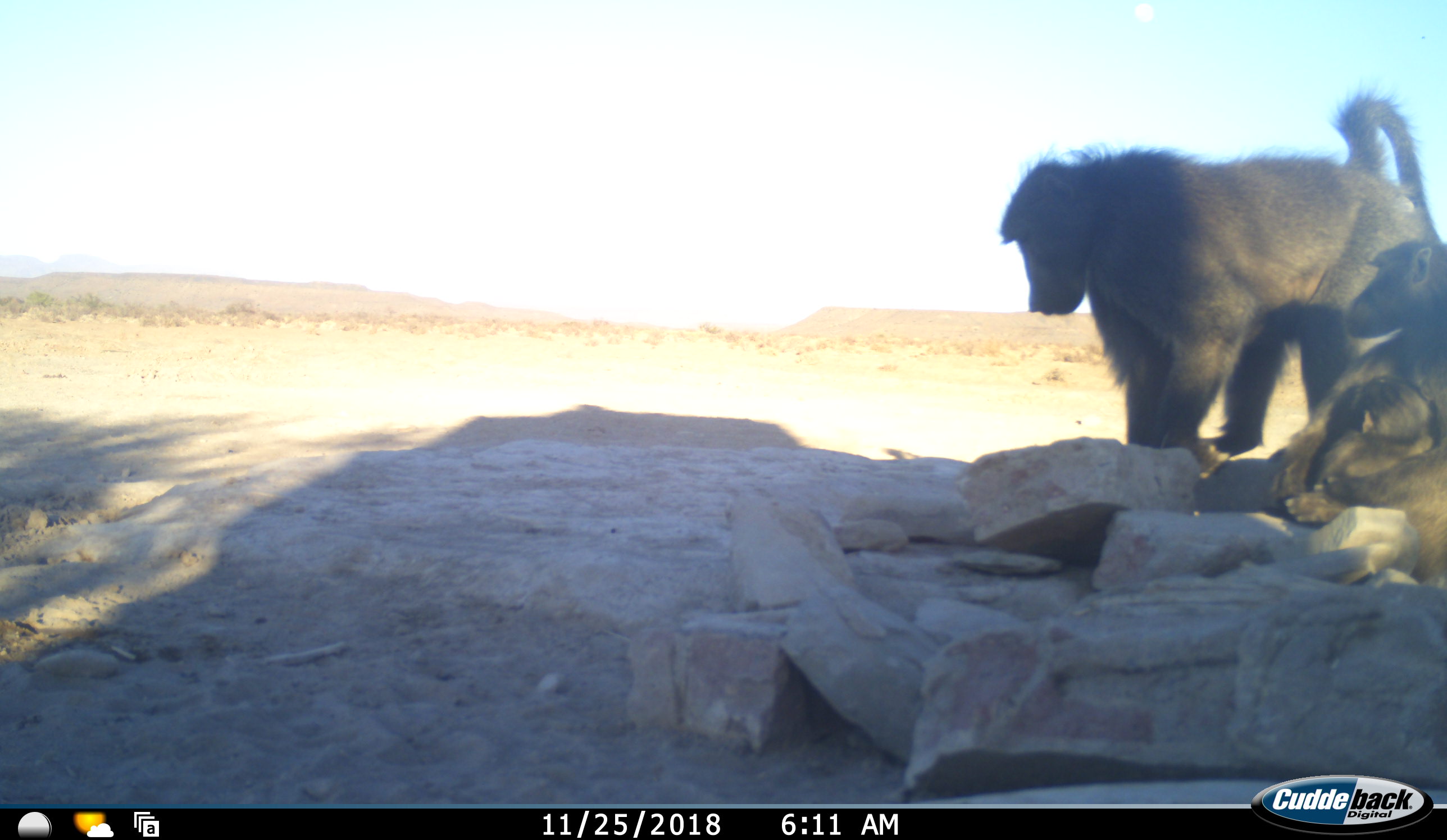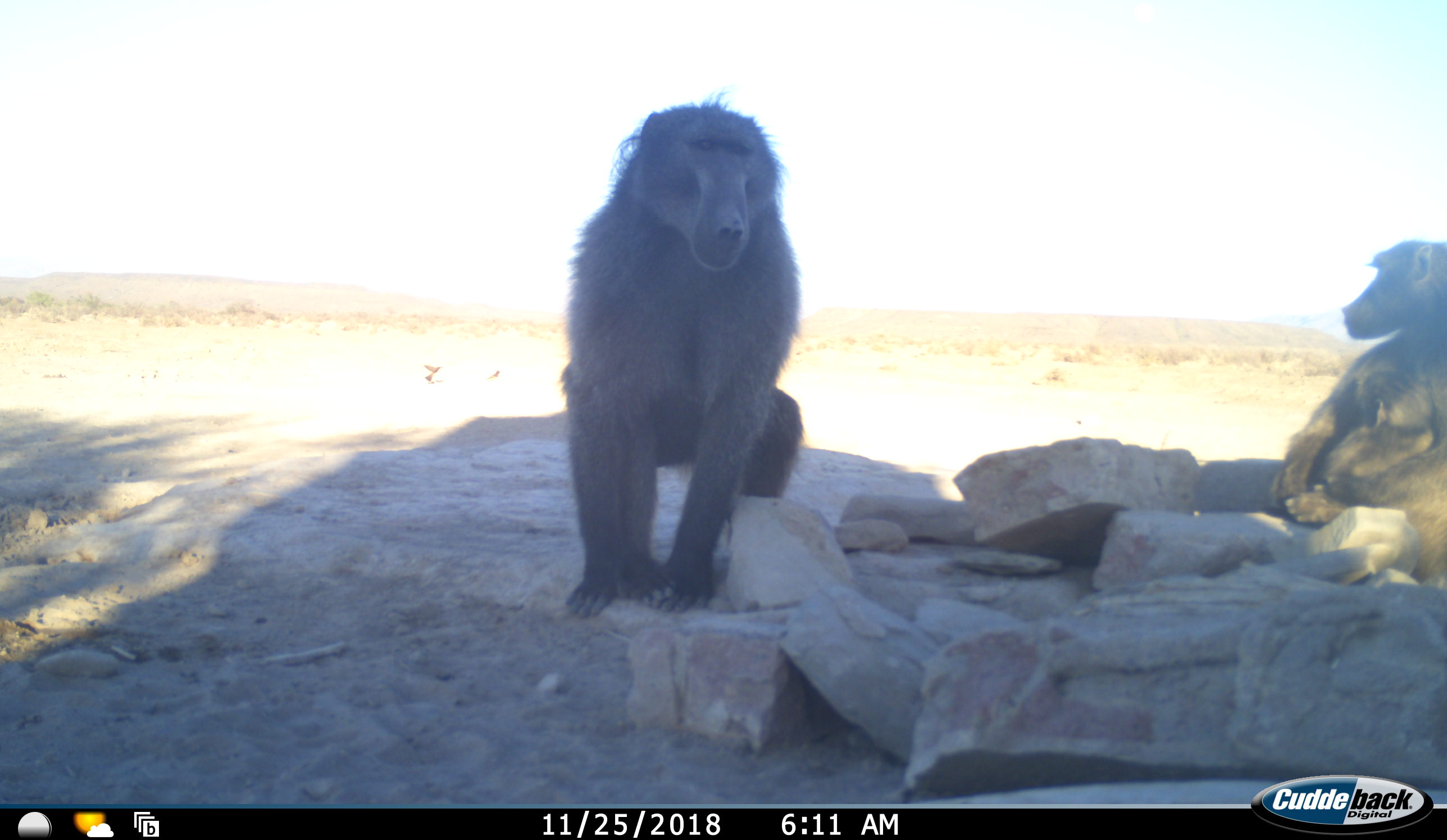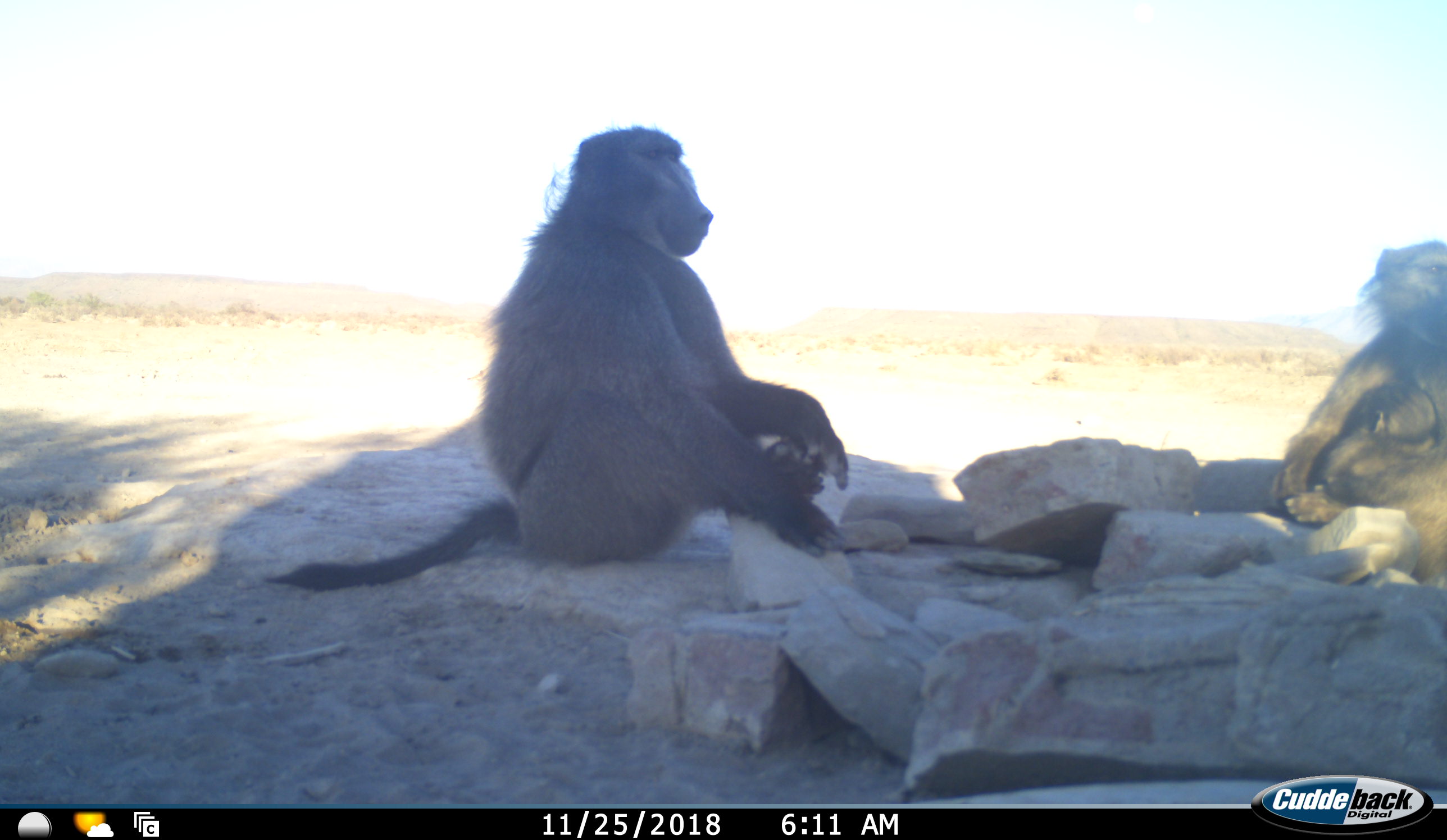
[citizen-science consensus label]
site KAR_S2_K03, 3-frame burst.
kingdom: Animalia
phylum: Chordata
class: Mammalia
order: Primates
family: Cercopithecidae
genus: Papio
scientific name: Papio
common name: baboon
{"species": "baboon (Papio)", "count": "3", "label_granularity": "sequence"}